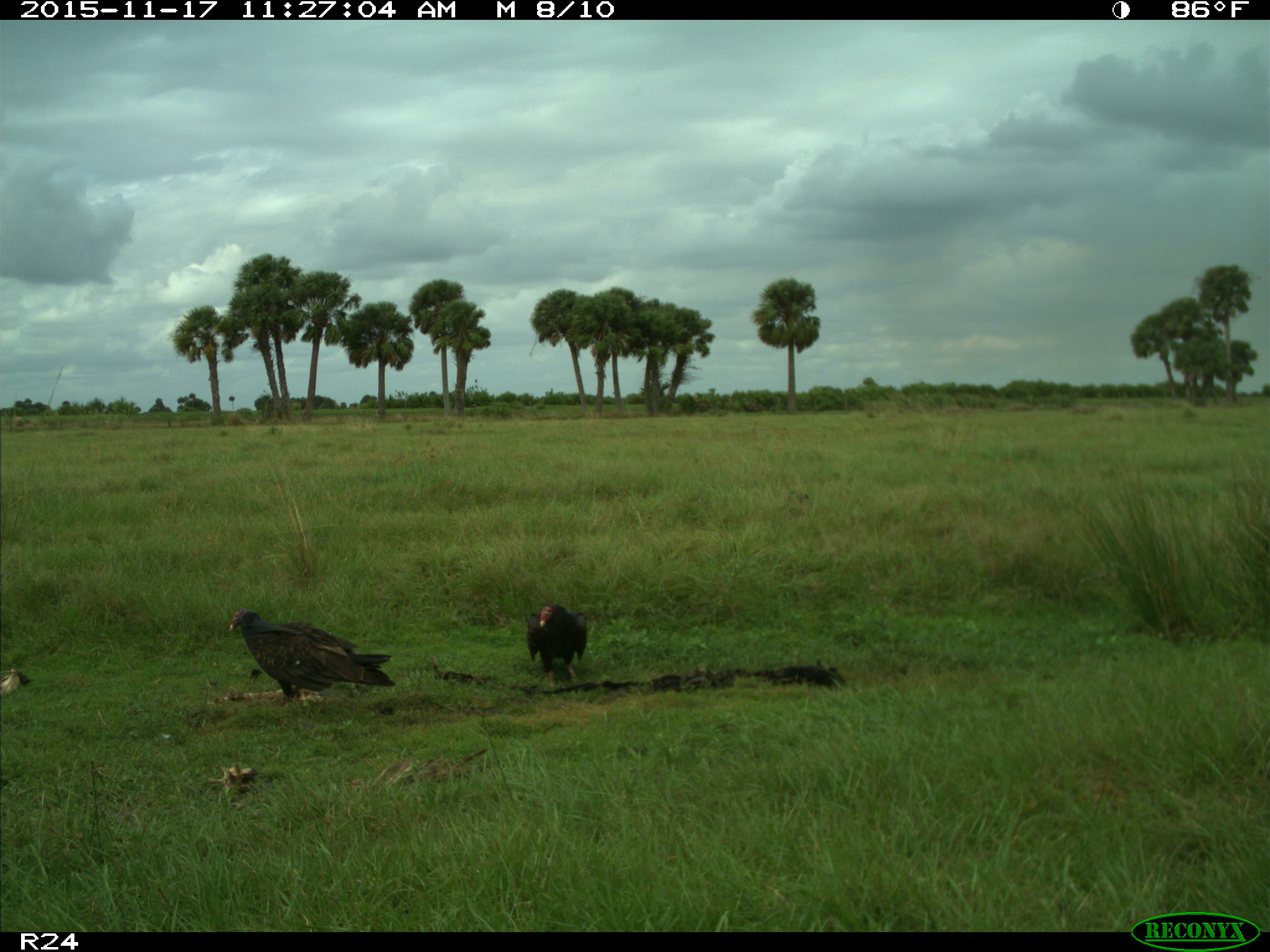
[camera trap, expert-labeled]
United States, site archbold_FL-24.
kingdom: Animalia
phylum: Chordata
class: Aves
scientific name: Aves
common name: birds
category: unidentified bird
Unidentified bird (birds) (Aves).